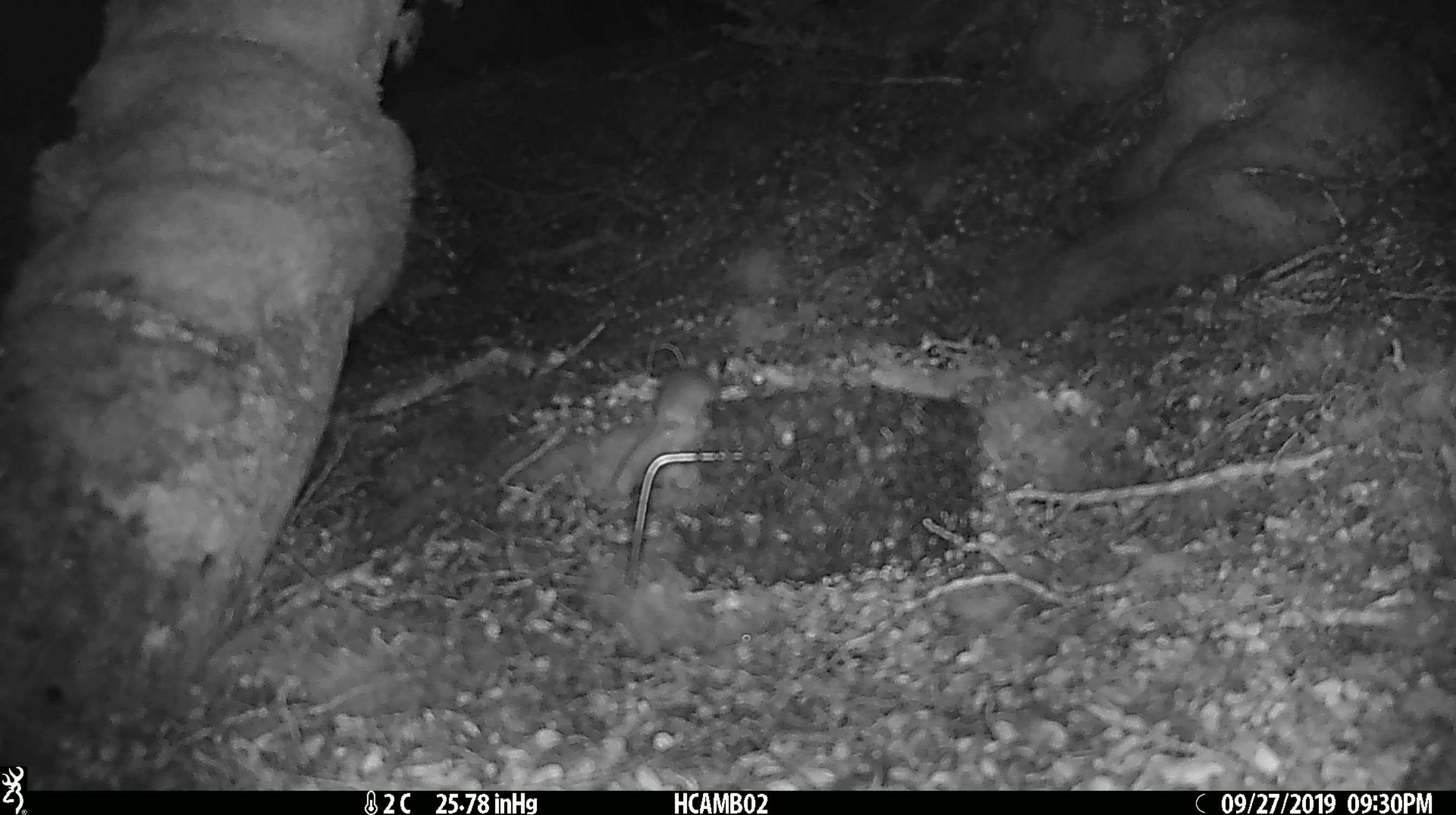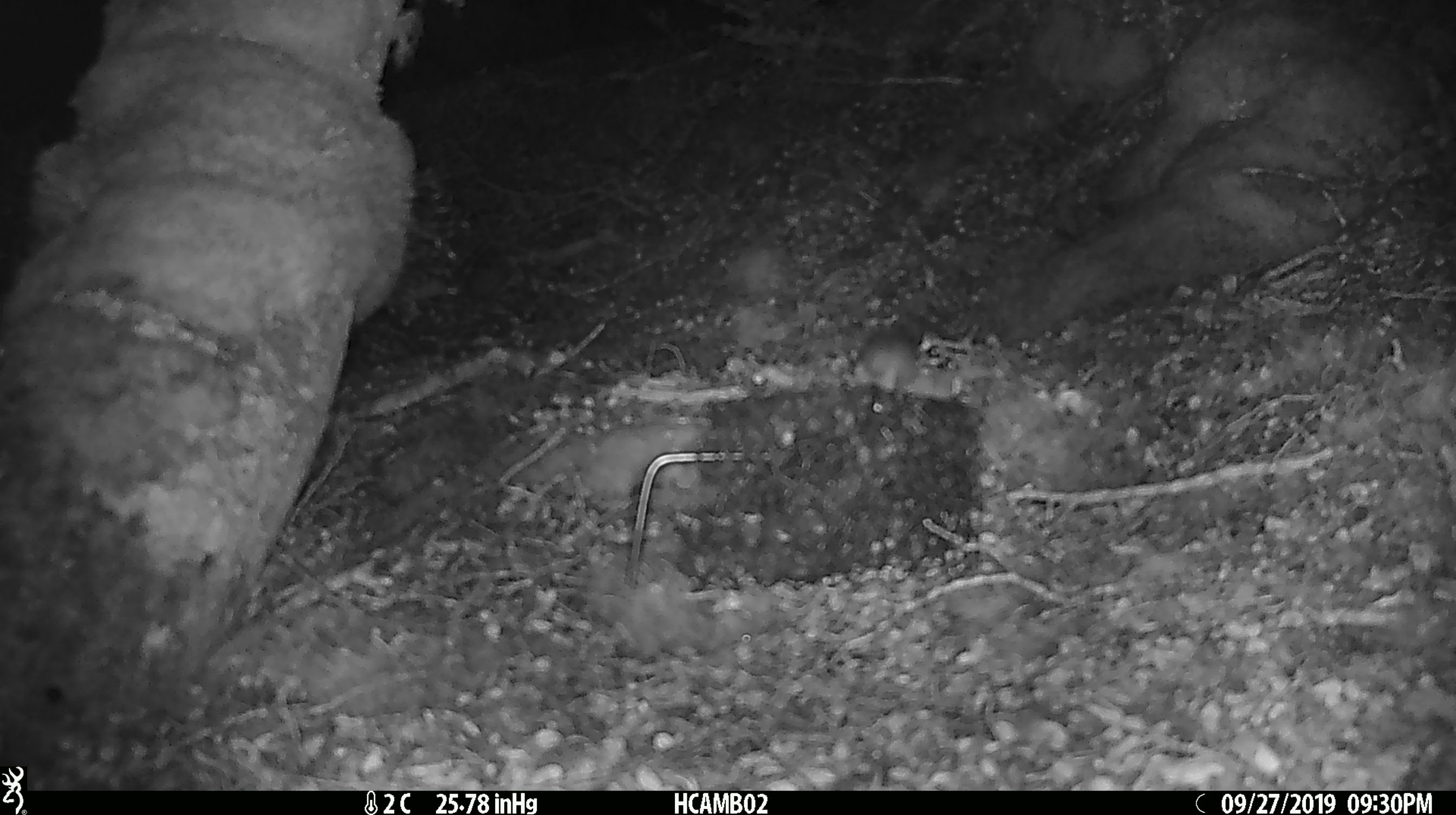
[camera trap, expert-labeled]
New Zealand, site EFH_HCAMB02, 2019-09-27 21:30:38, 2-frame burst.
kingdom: Animalia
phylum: Chordata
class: Mammalia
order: Rodentia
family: Muridae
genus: Mus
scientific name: Mus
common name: mouse